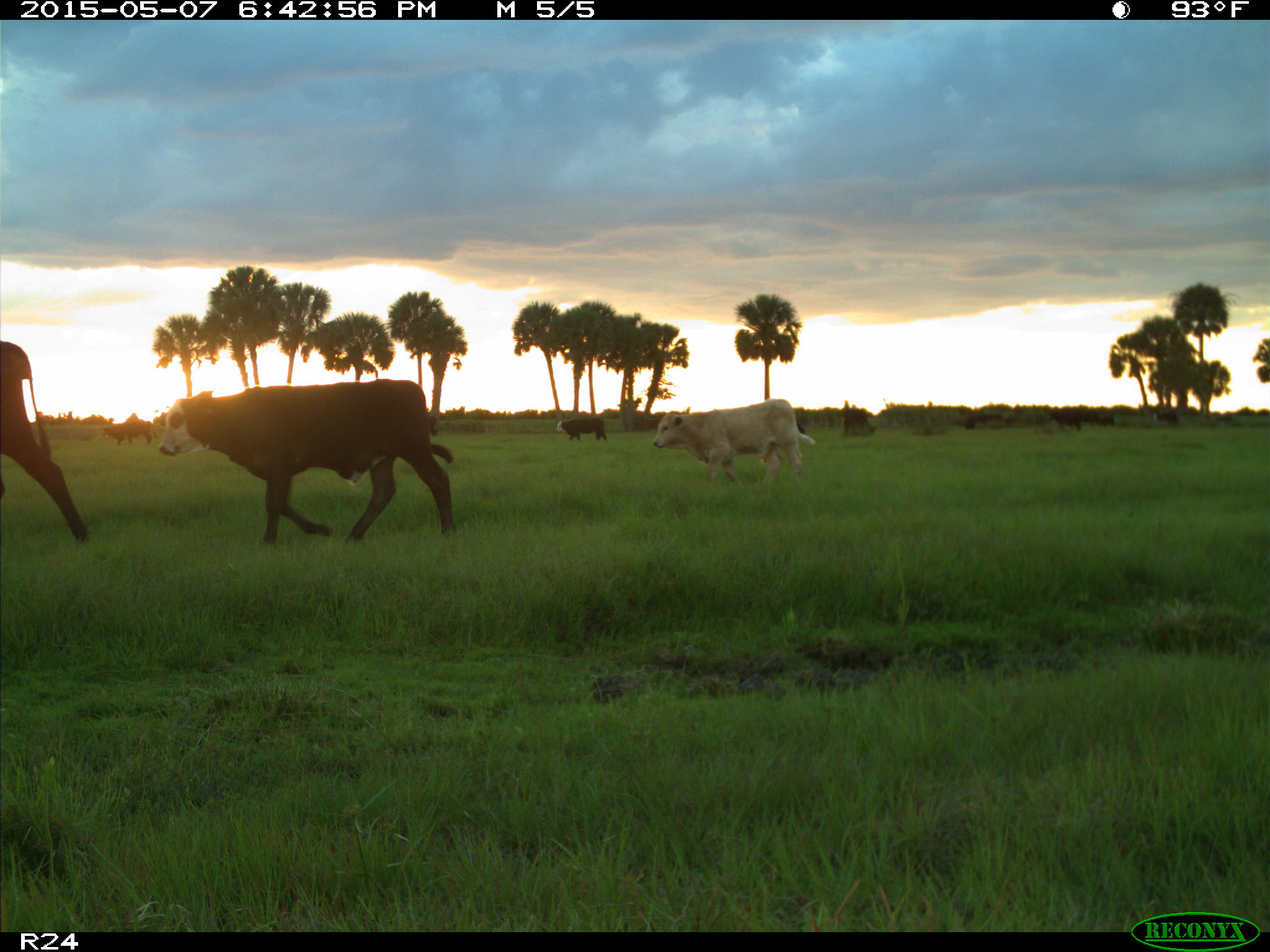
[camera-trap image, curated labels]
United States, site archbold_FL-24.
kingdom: Animalia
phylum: Chordata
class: Mammalia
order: Artiodactyla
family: Bovidae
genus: Bos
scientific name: Bos taurus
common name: domestic cow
Bos taurus (domestic cow).